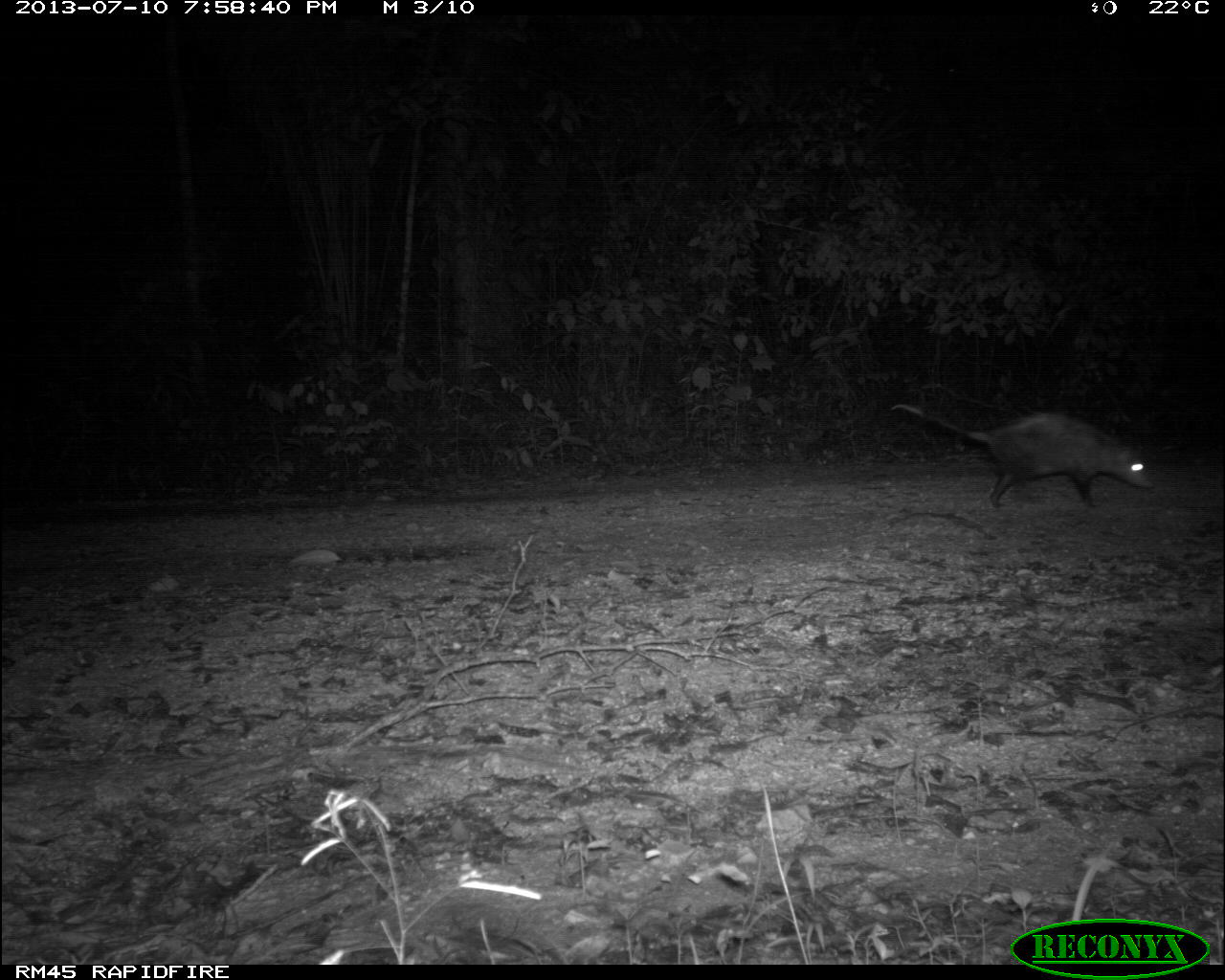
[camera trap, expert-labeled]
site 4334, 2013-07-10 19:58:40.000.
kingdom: Animalia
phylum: Chordata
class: Mammalia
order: Didelphimorphia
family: Didelphidae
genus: Didelphis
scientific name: Didelphis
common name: american opossums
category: didelphis sp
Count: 1.